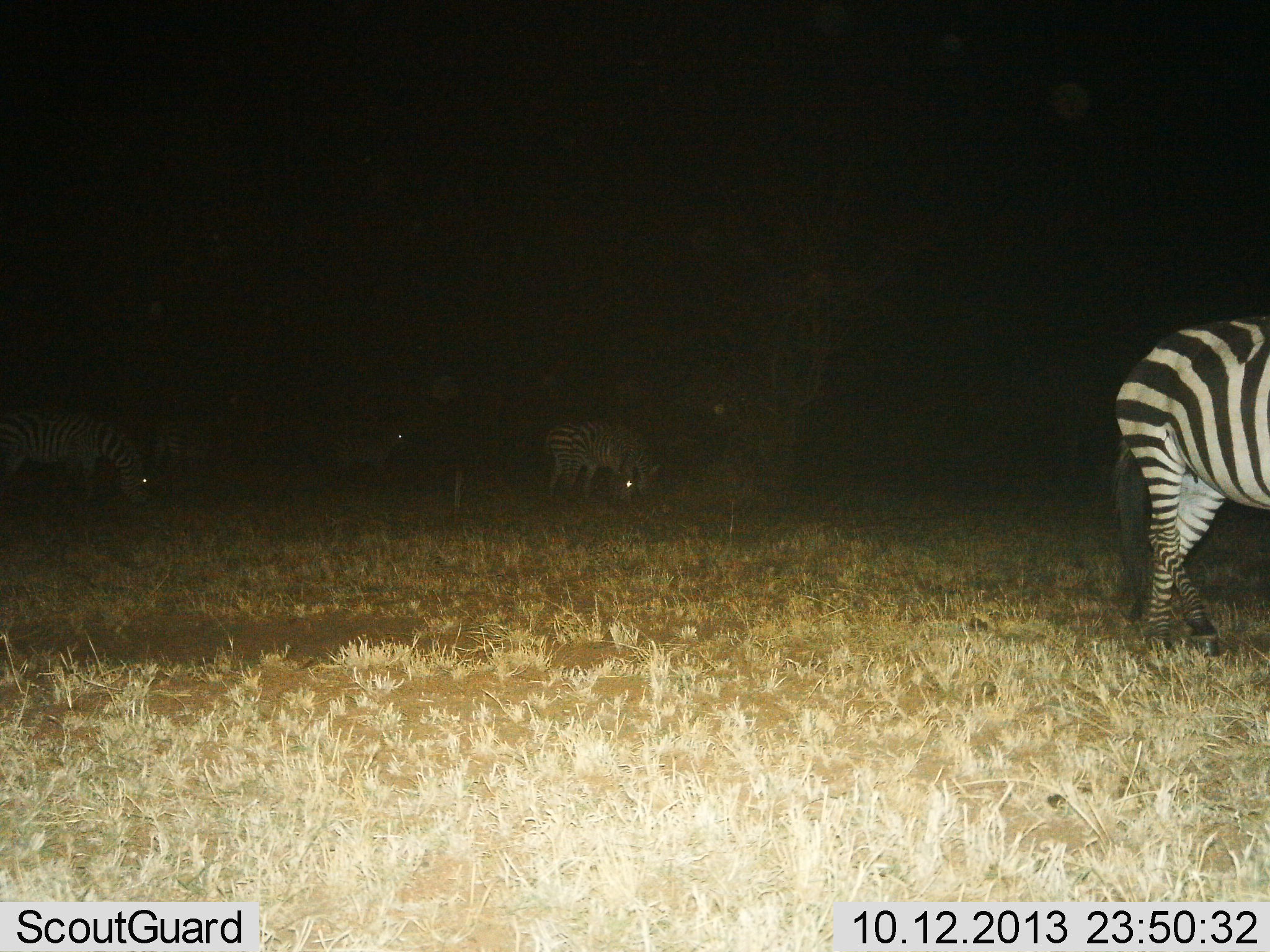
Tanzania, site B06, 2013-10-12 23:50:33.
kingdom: Animalia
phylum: Chordata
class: Mammalia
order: Perissodactyla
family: Equidae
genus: Equus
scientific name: Equus quagga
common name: plains zebra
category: zebra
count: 5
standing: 47%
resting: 0%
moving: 18%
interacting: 0%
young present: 0%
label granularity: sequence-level